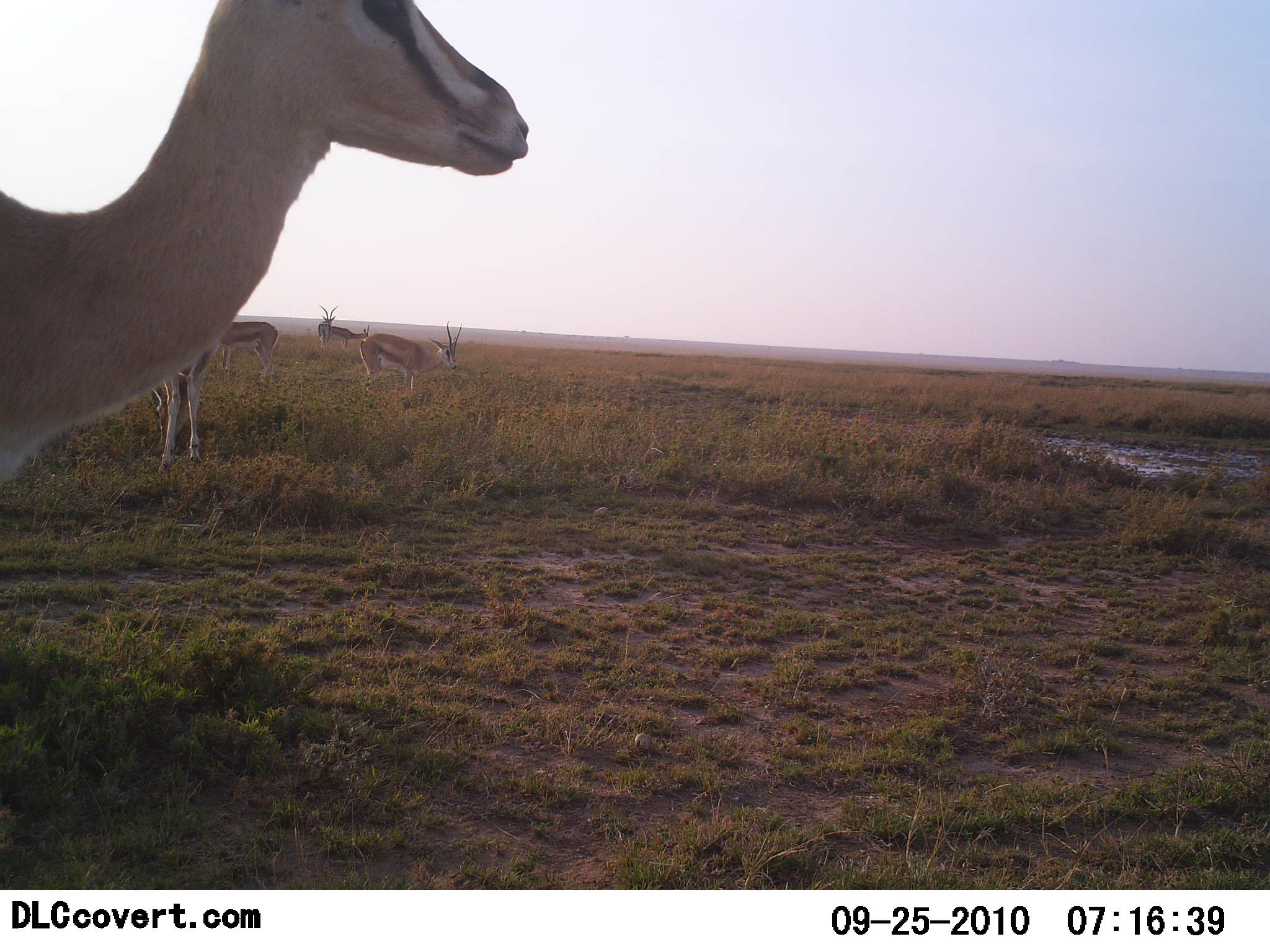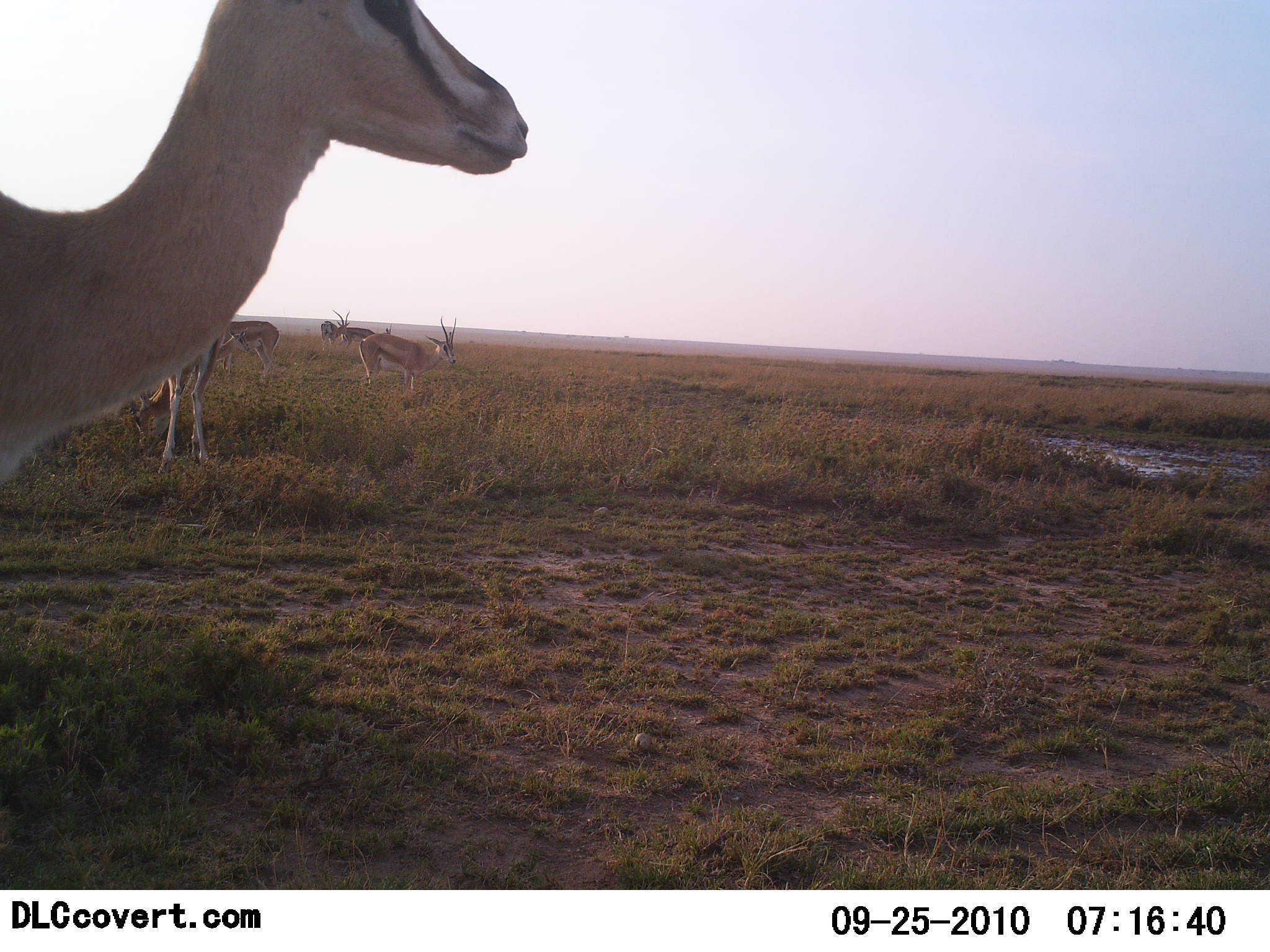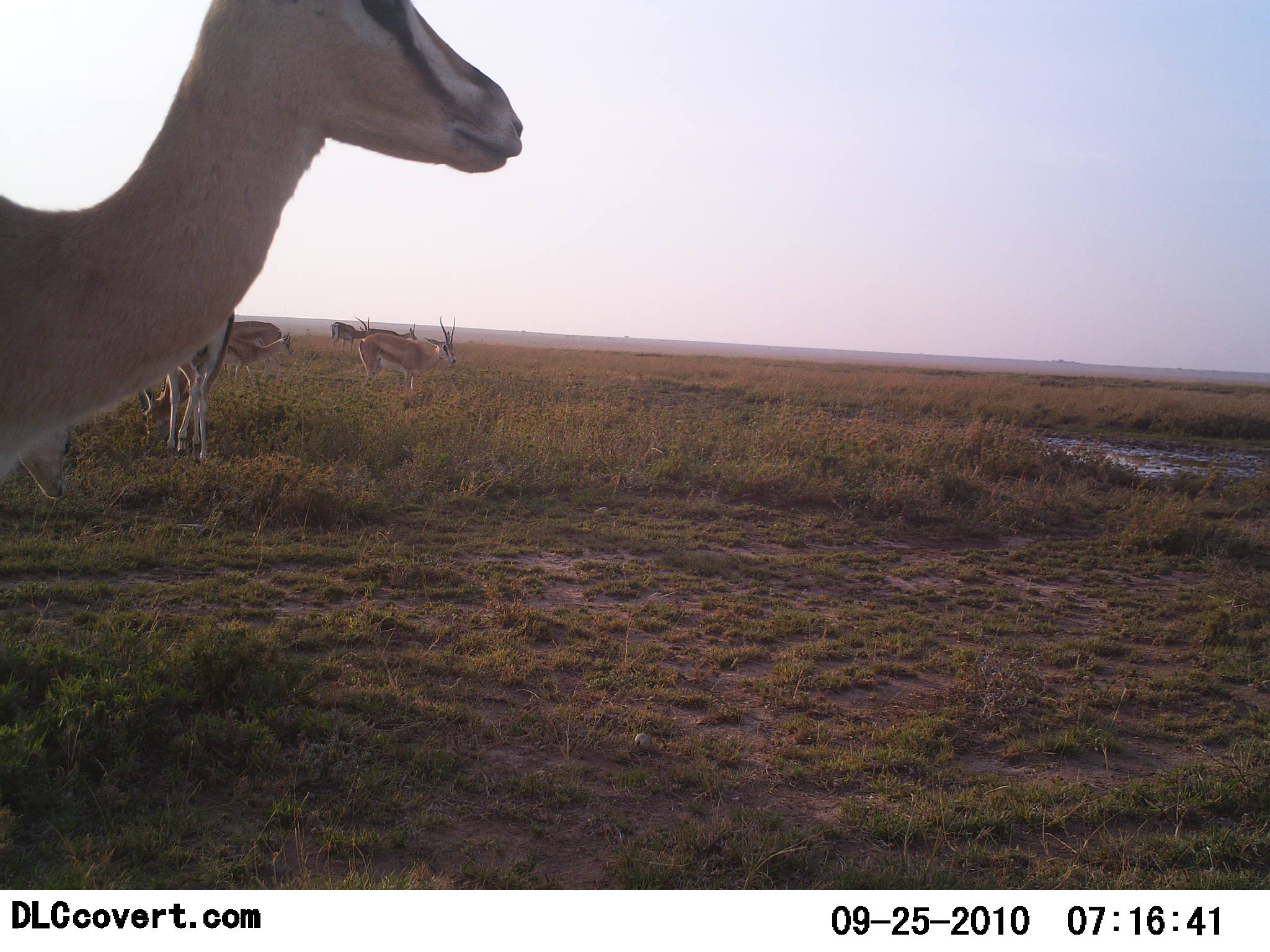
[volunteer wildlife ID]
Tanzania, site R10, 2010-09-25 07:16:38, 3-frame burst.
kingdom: Animalia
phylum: Chordata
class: Mammalia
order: Artiodactyla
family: Bovidae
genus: Eudorcas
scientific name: Eudorcas thomsonii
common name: thomson's gazelle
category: gazellethomsons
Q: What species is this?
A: Gazellethomsons (thomson's gazelle) (Eudorcas thomsonii).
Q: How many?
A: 6.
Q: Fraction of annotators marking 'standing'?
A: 83%.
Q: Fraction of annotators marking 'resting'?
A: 0%.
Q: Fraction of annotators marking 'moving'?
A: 17%.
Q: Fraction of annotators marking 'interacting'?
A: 0%.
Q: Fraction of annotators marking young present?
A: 0%.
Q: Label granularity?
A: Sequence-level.